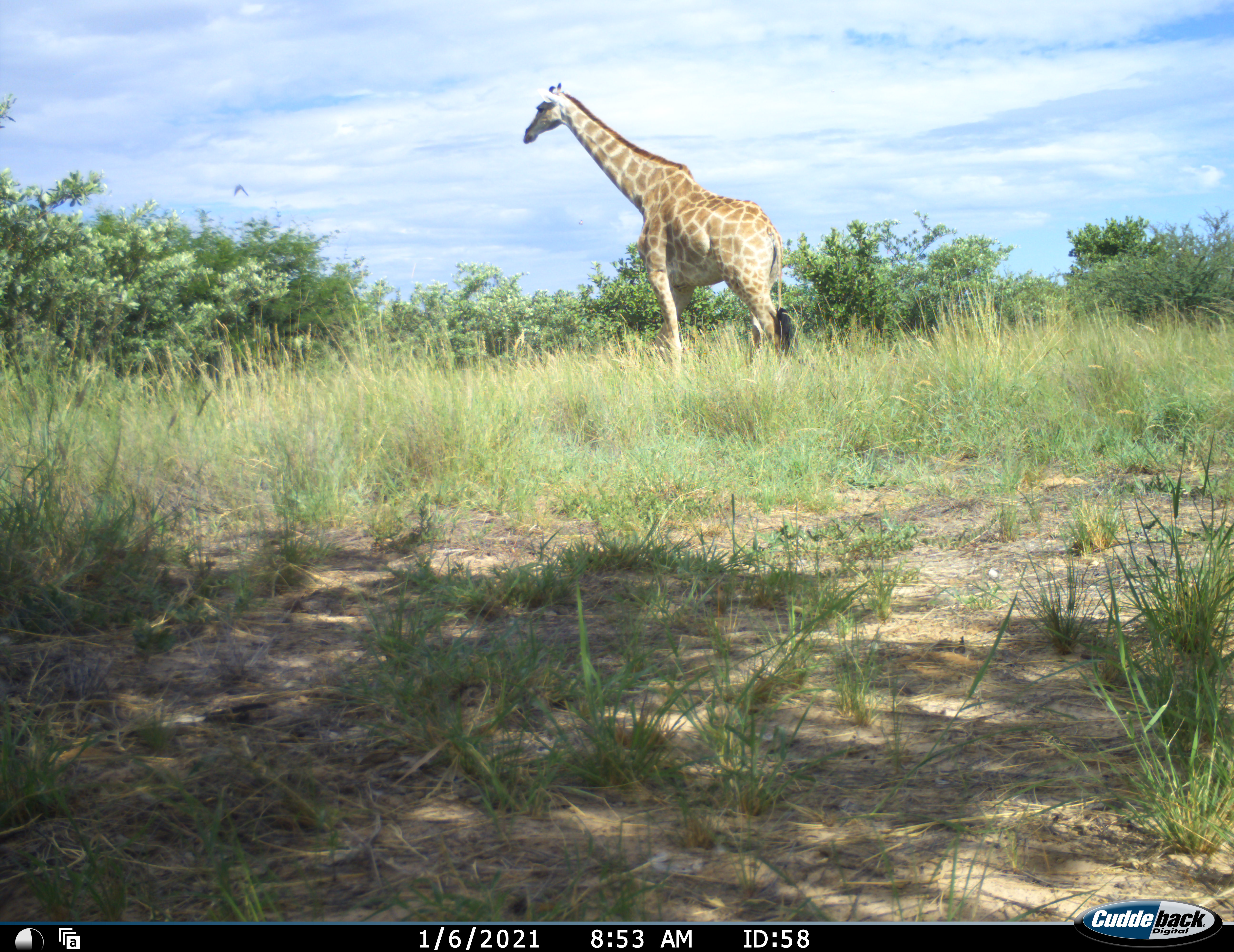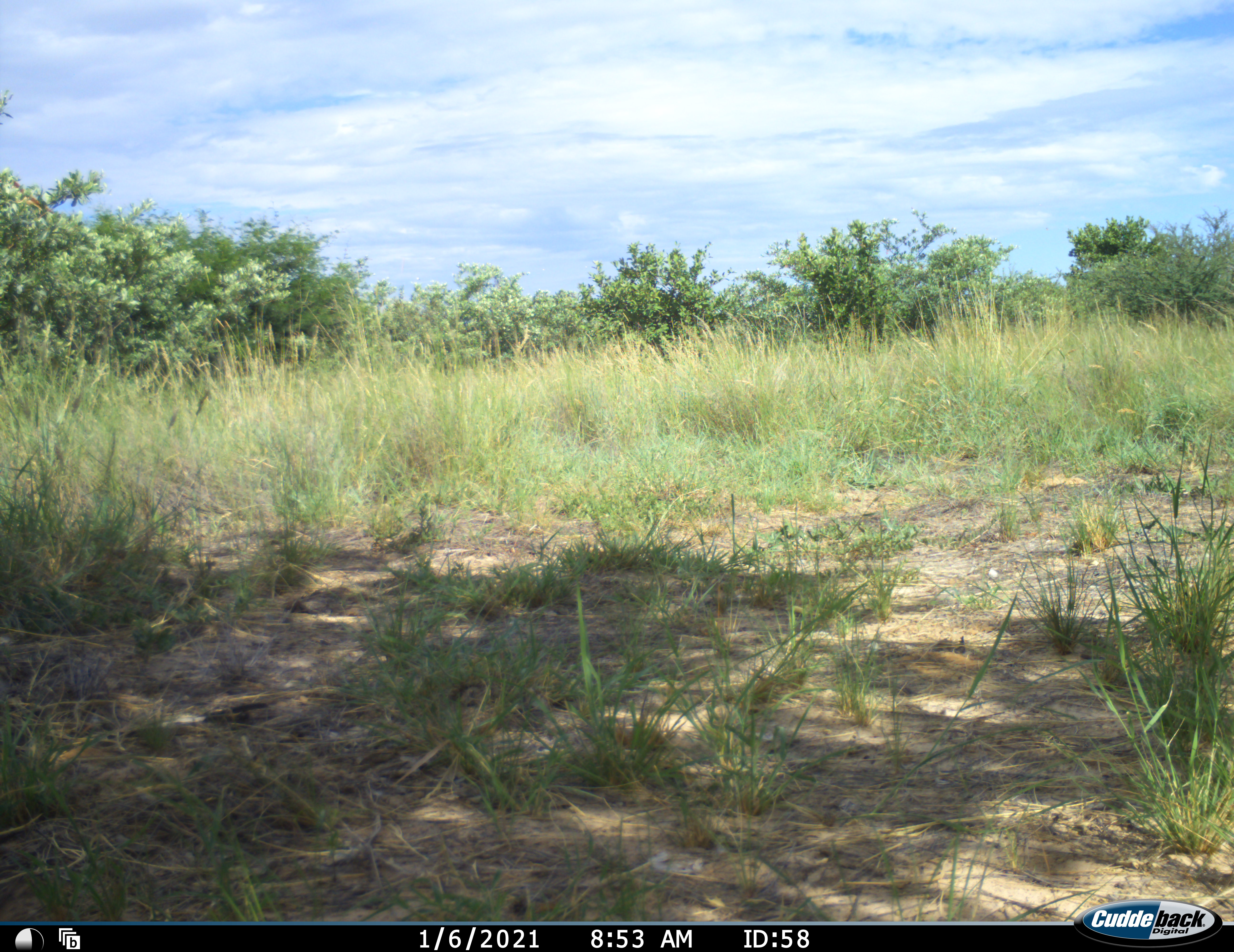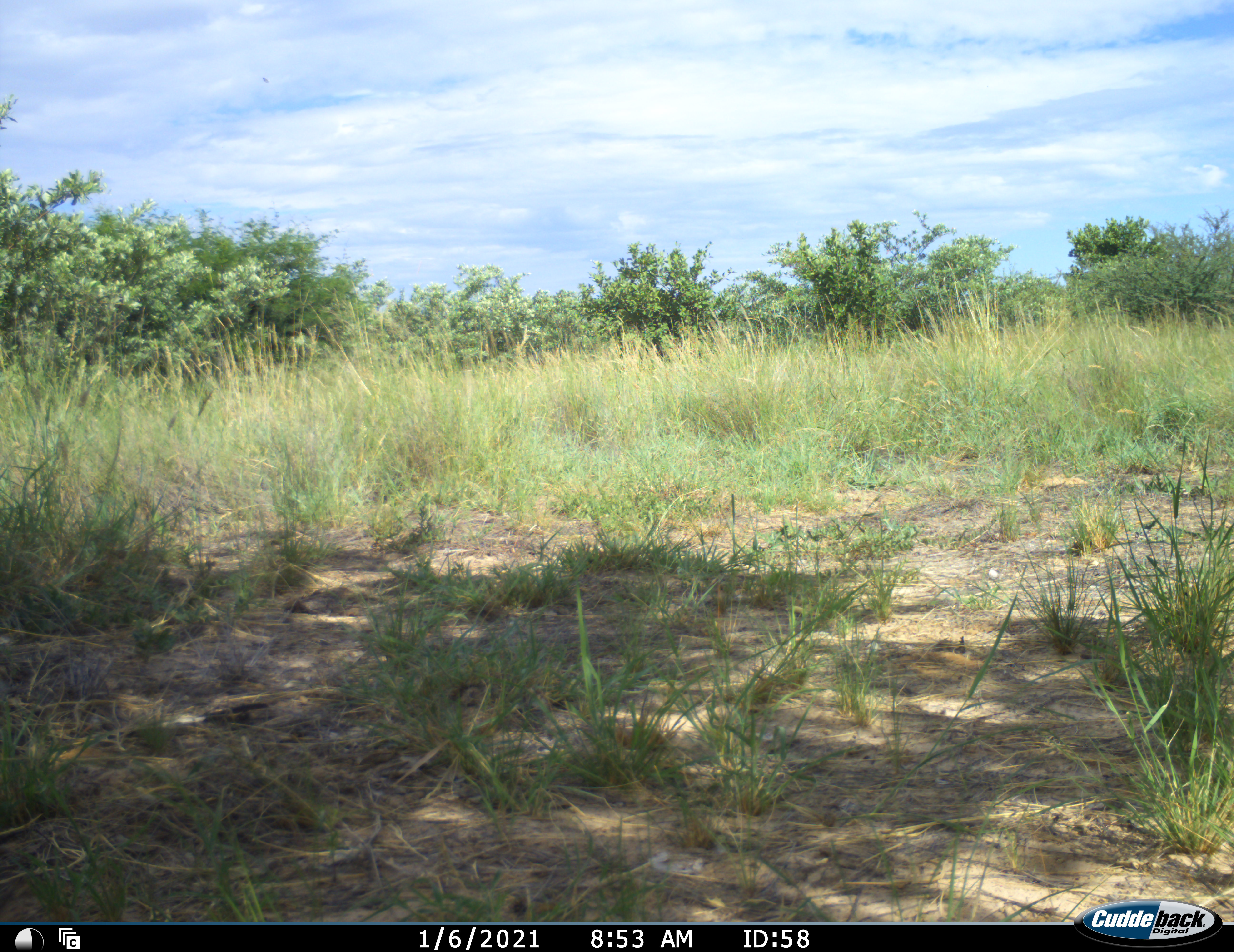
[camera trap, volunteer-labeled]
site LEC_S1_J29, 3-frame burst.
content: unidentified animal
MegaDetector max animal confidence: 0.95